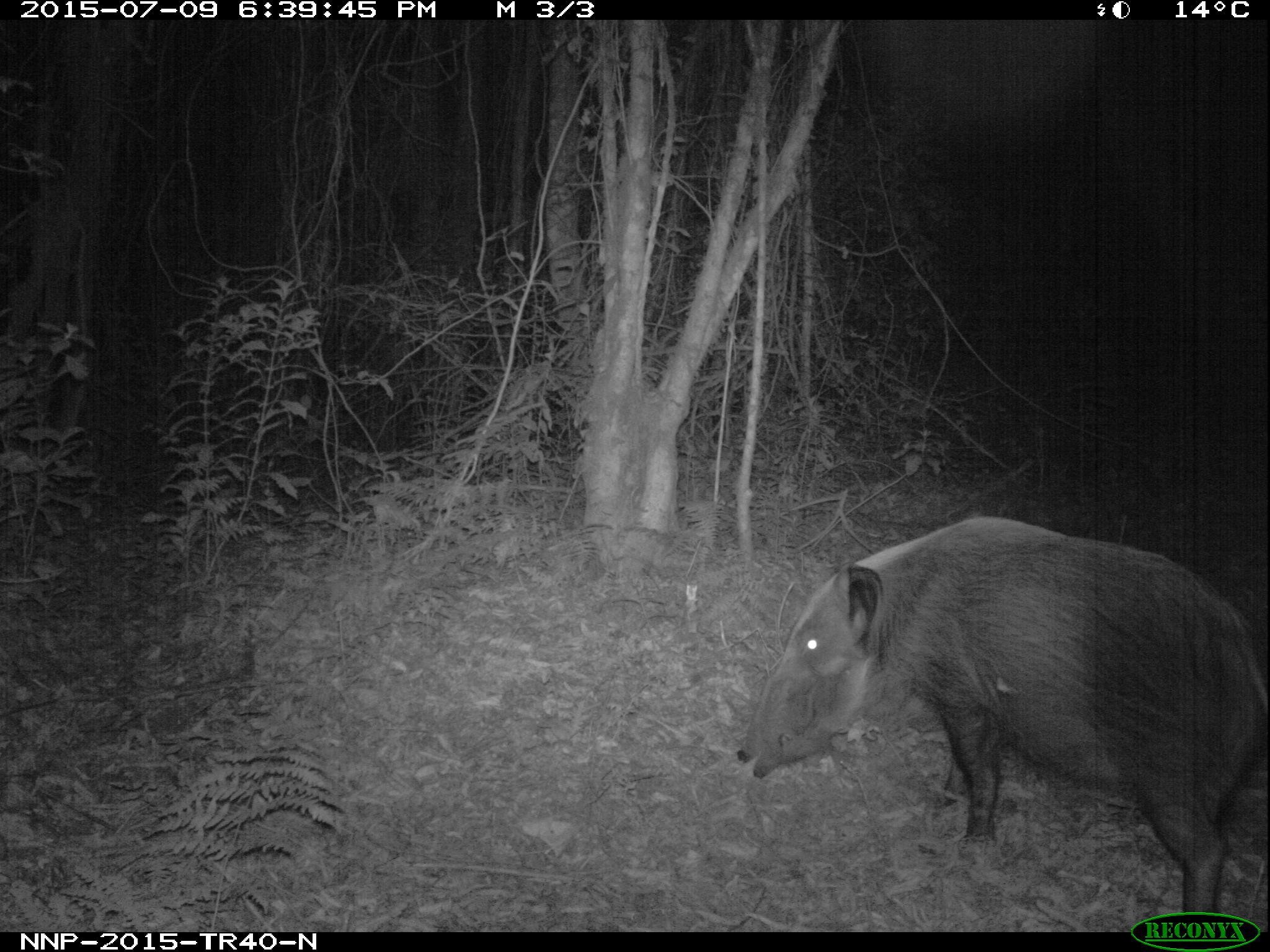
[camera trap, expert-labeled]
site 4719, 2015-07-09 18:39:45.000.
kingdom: Animalia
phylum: Chordata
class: Mammalia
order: Artiodactyla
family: Suidae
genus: Potamochoerus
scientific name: Potamochoerus larvatus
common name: bushpig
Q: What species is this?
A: Potamochoerus larvatus (bushpig).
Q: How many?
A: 1.